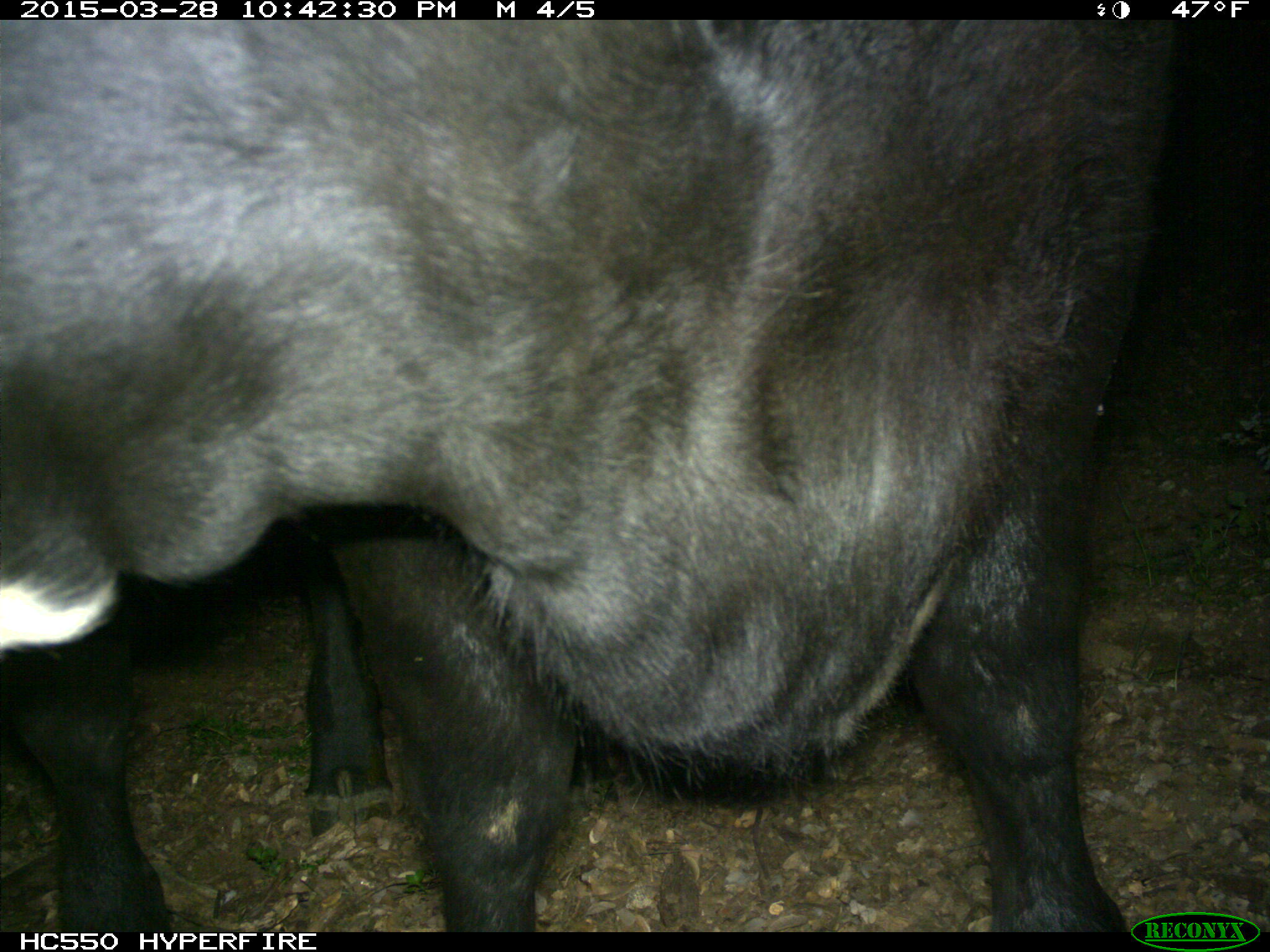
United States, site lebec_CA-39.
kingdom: Animalia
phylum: Chordata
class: Mammalia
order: Artiodactyla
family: Bovidae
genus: Bos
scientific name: Bos taurus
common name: domestic cow